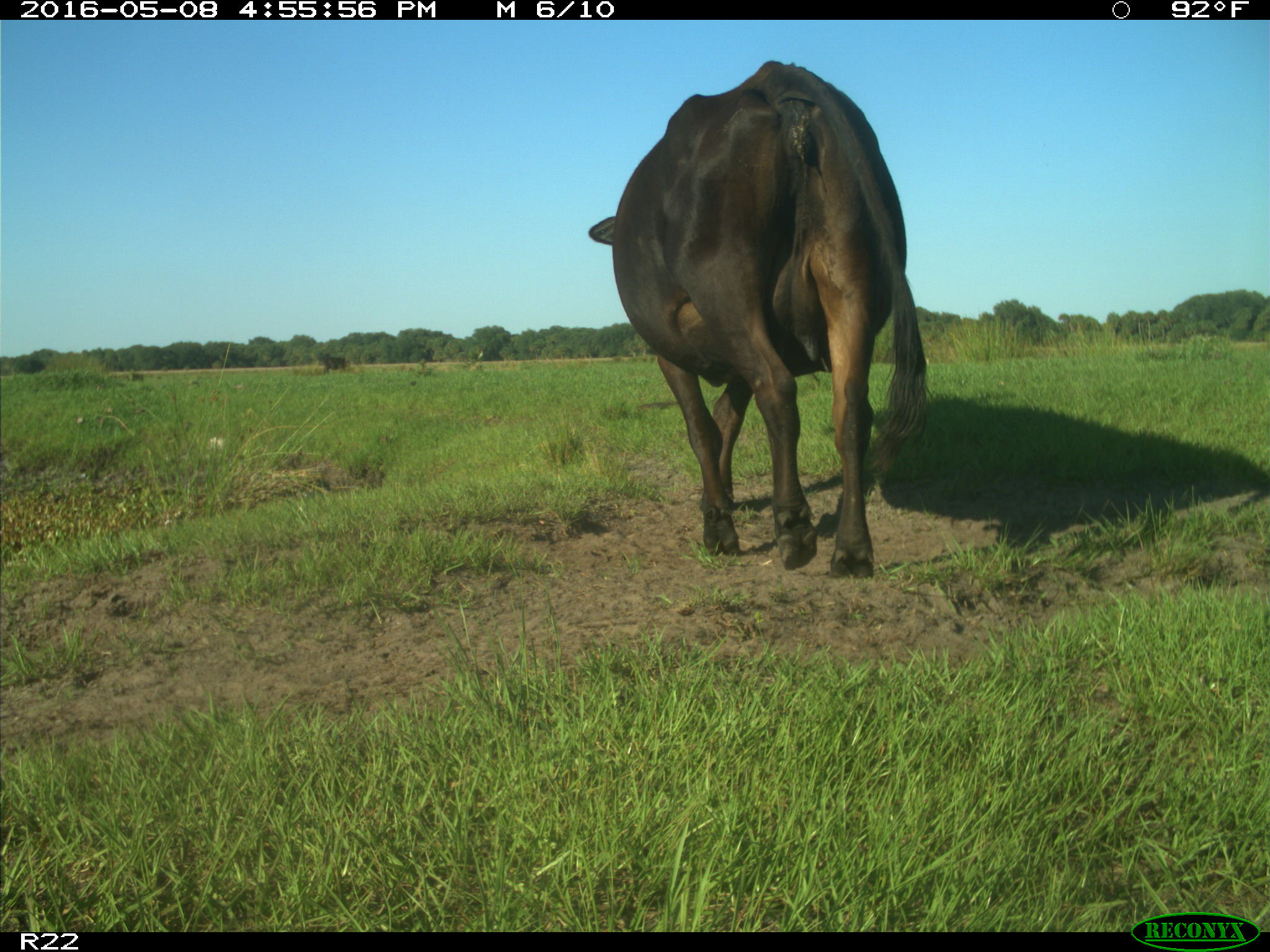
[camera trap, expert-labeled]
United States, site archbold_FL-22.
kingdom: Animalia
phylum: Chordata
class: Mammalia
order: Artiodactyla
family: Bovidae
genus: Bos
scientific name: Bos taurus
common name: domestic cow